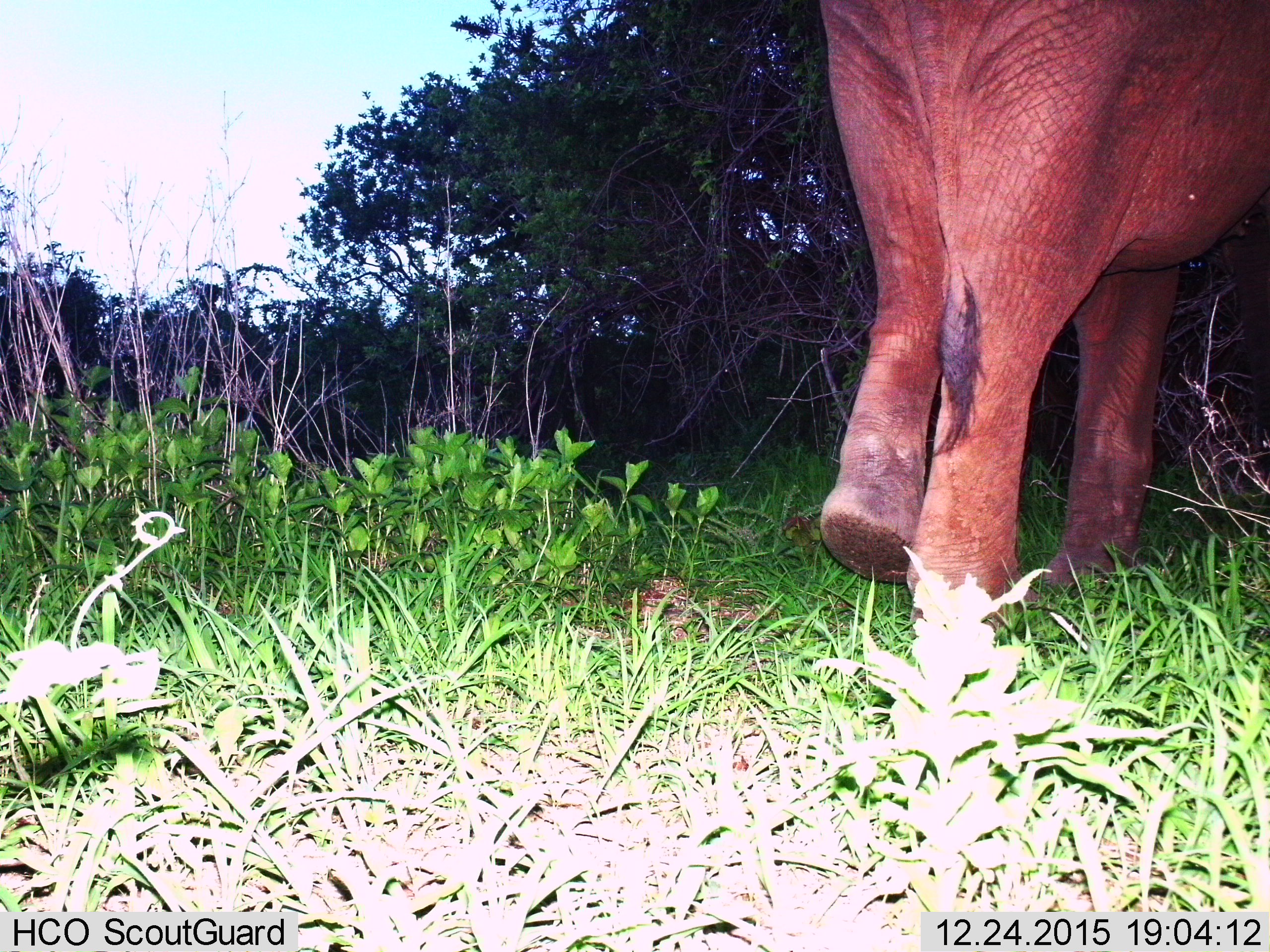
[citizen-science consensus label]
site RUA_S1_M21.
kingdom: Animalia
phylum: Chordata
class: Mammalia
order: Proboscidea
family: Elephantidae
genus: Loxodonta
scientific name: Loxodonta africana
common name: african bush elephant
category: elephant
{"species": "elephant (african bush elephant) (Loxodonta africana)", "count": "1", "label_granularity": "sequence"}